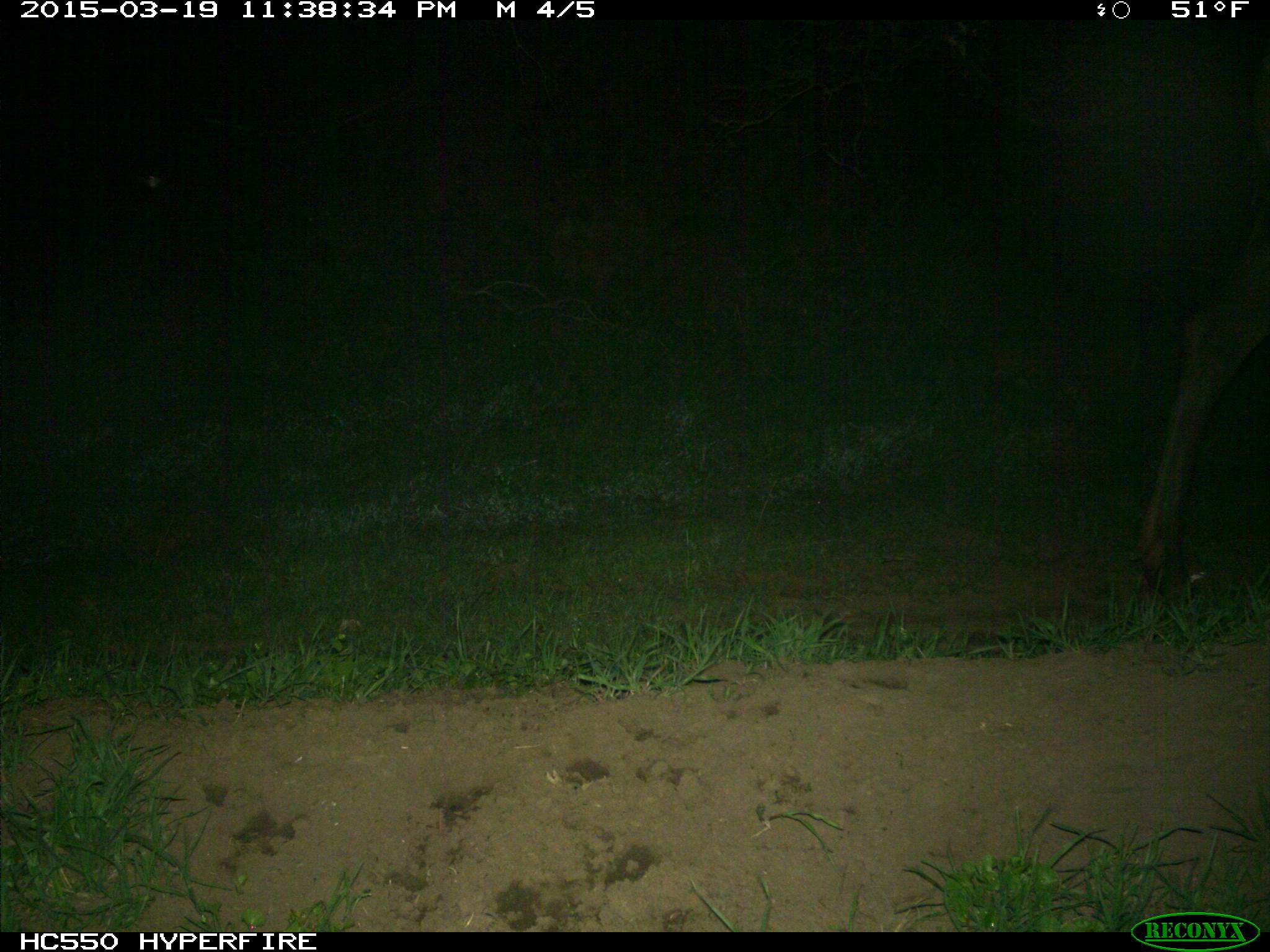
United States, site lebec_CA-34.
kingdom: Animalia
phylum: Chordata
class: Mammalia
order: Artiodactyla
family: Cervidae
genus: Cervus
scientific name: Cervus canadensis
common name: elk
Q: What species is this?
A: Cervus canadensis (elk).